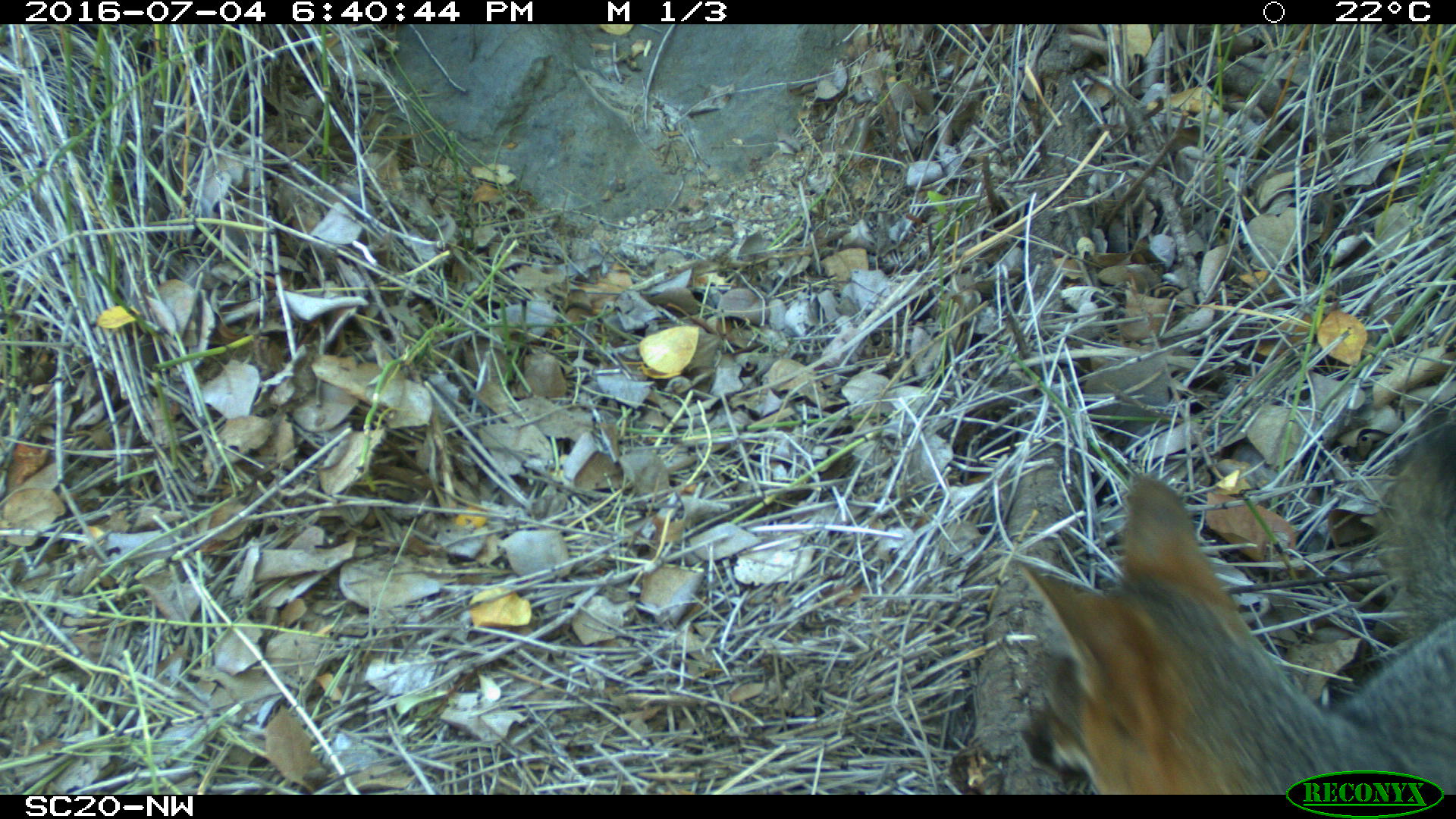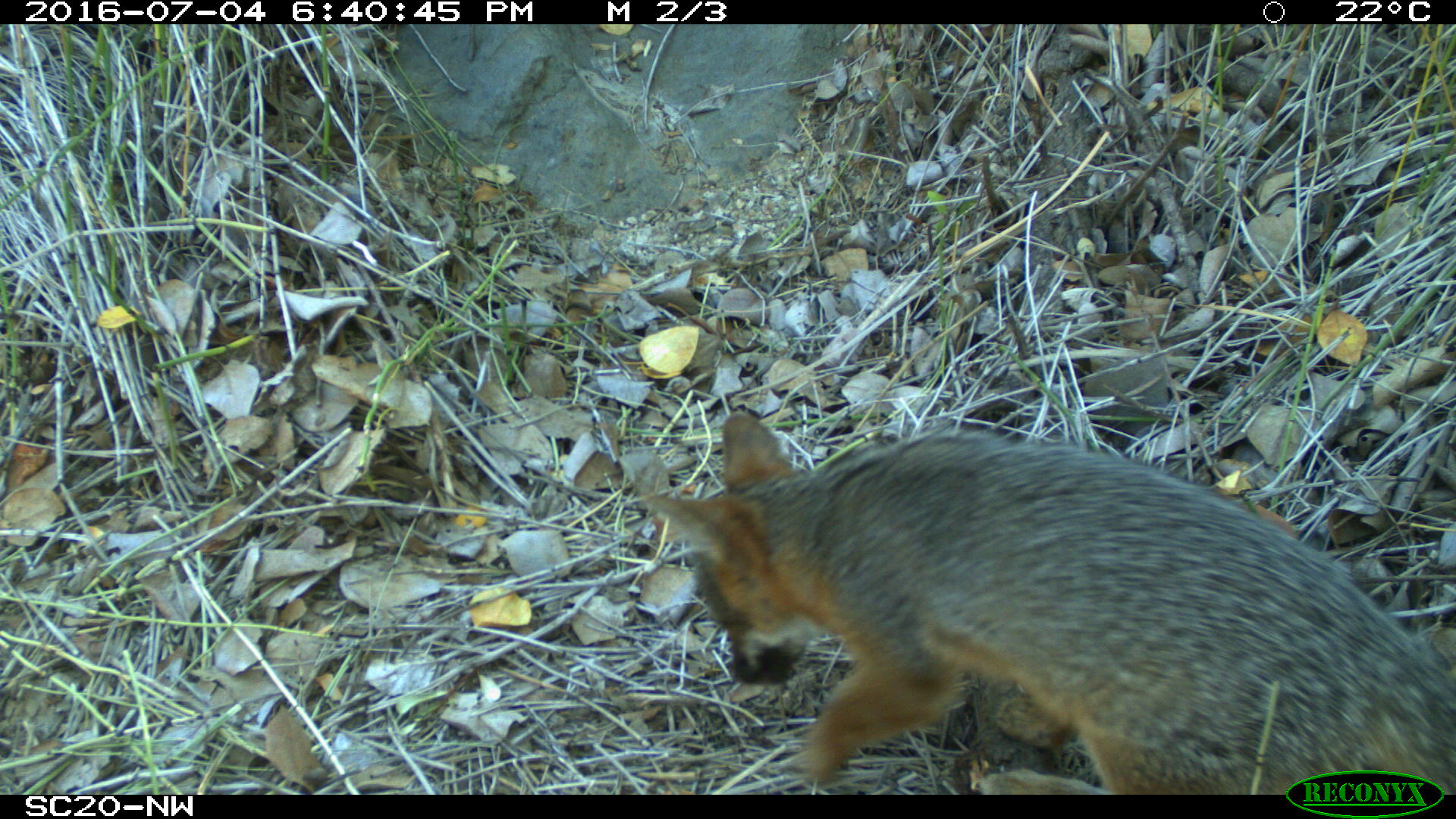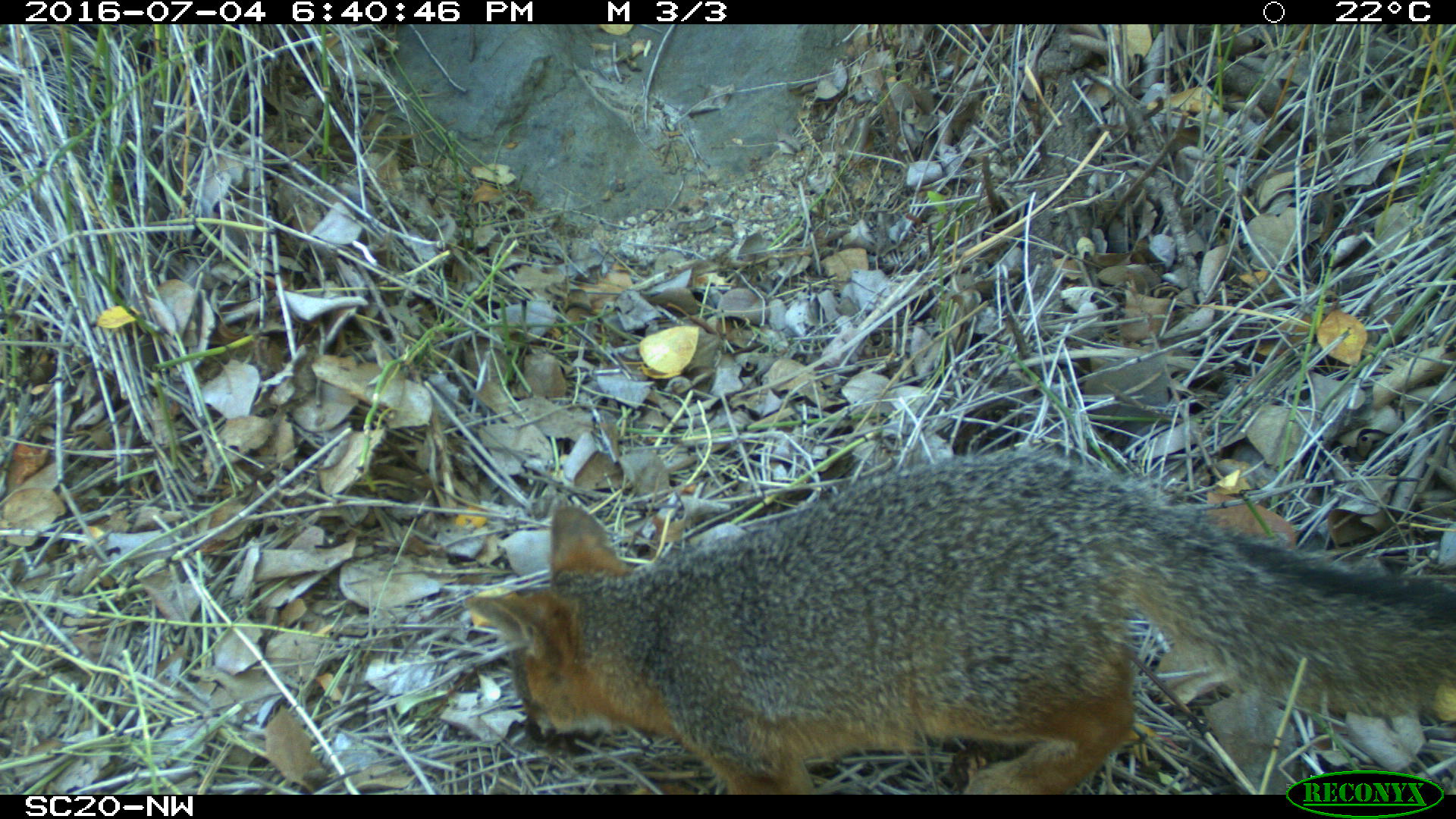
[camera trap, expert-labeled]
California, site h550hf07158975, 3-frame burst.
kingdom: Animalia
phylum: Chordata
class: Mammalia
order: Carnivora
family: Canidae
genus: Urocyon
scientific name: Urocyon littoralis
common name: island fox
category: fox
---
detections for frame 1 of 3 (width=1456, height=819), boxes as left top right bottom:
fox: 1016 422 1455 794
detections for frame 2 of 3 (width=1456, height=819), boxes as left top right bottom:
fox: 638 412 1455 795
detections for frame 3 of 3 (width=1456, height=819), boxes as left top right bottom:
fox: 463 454 1455 795